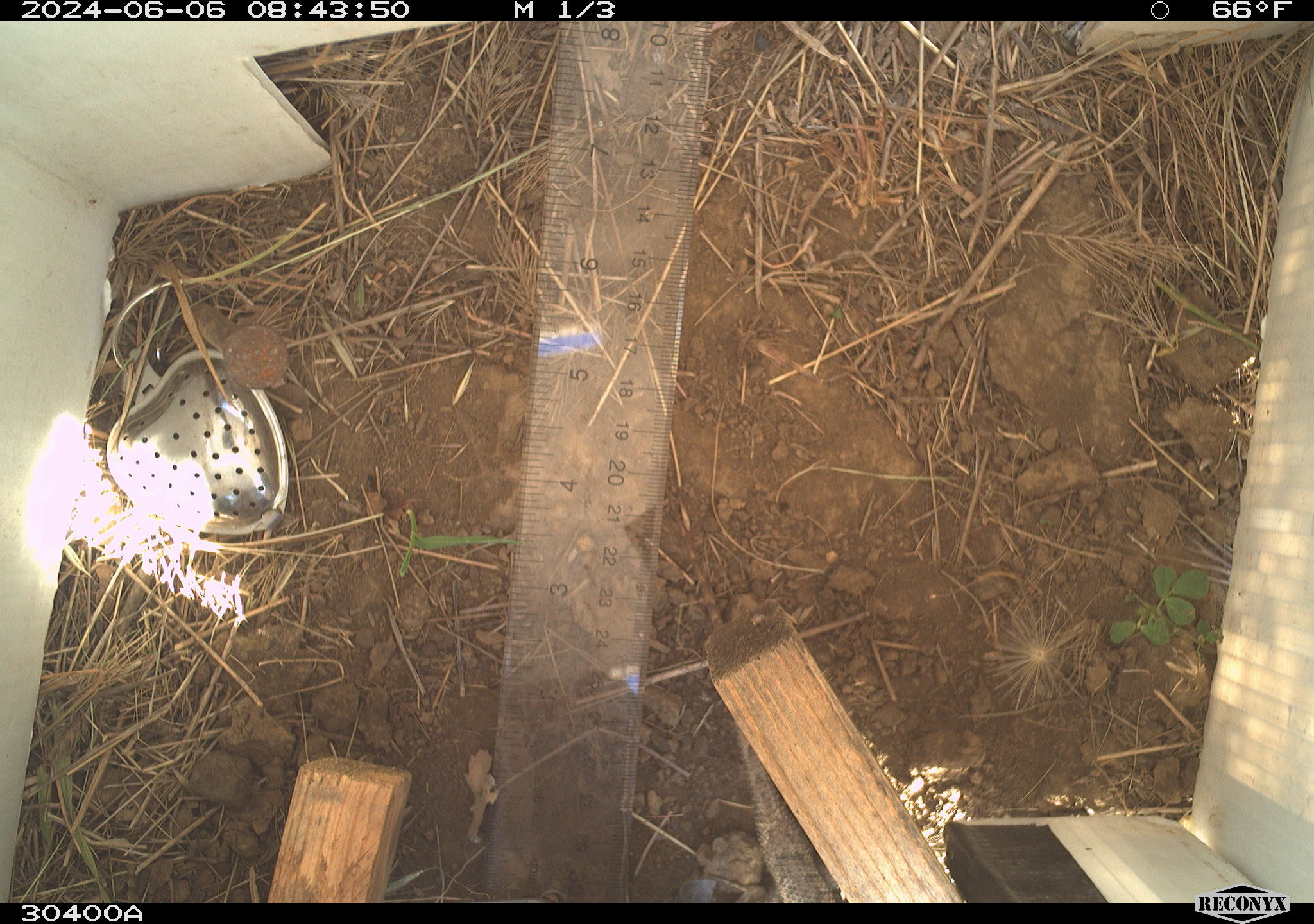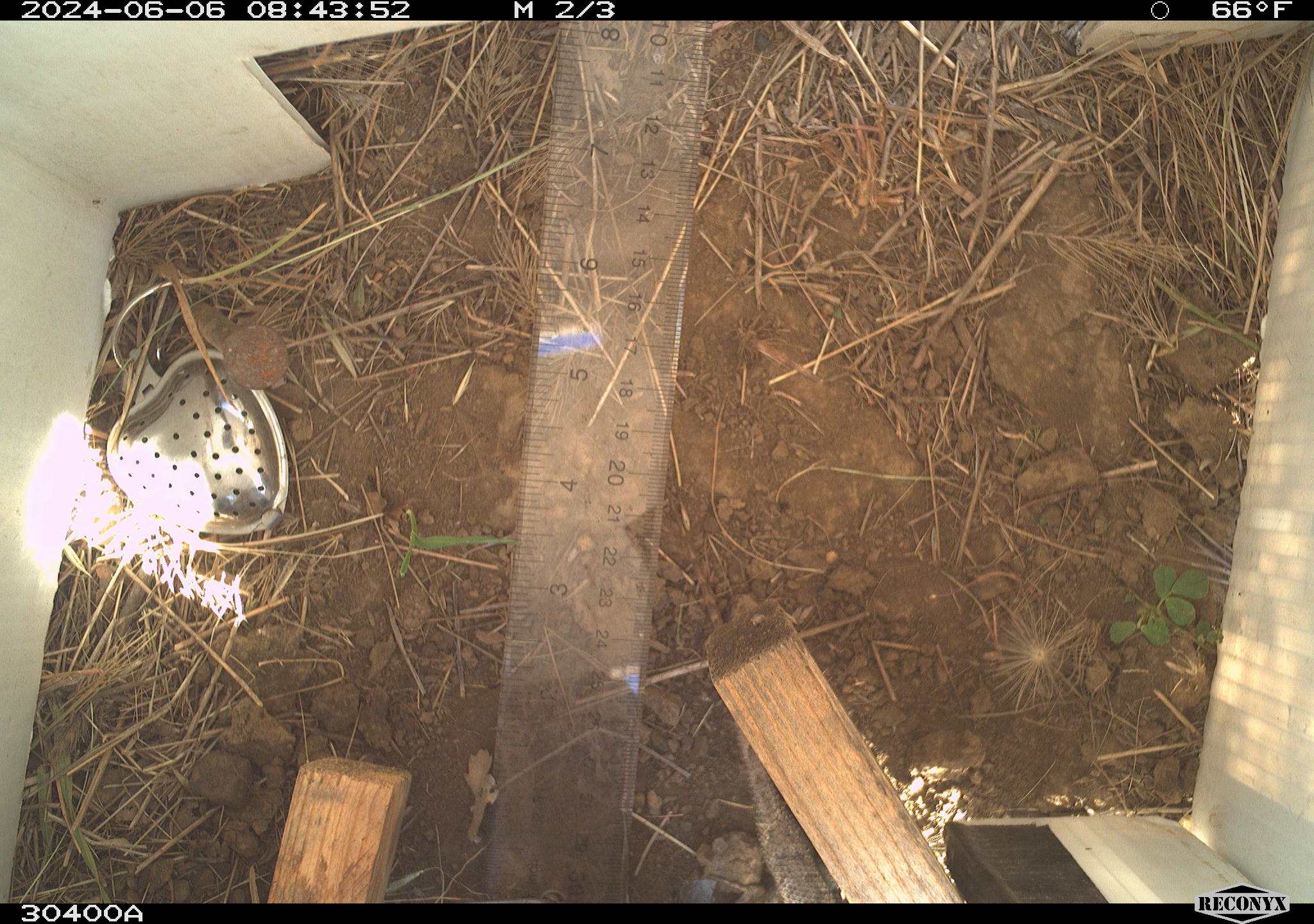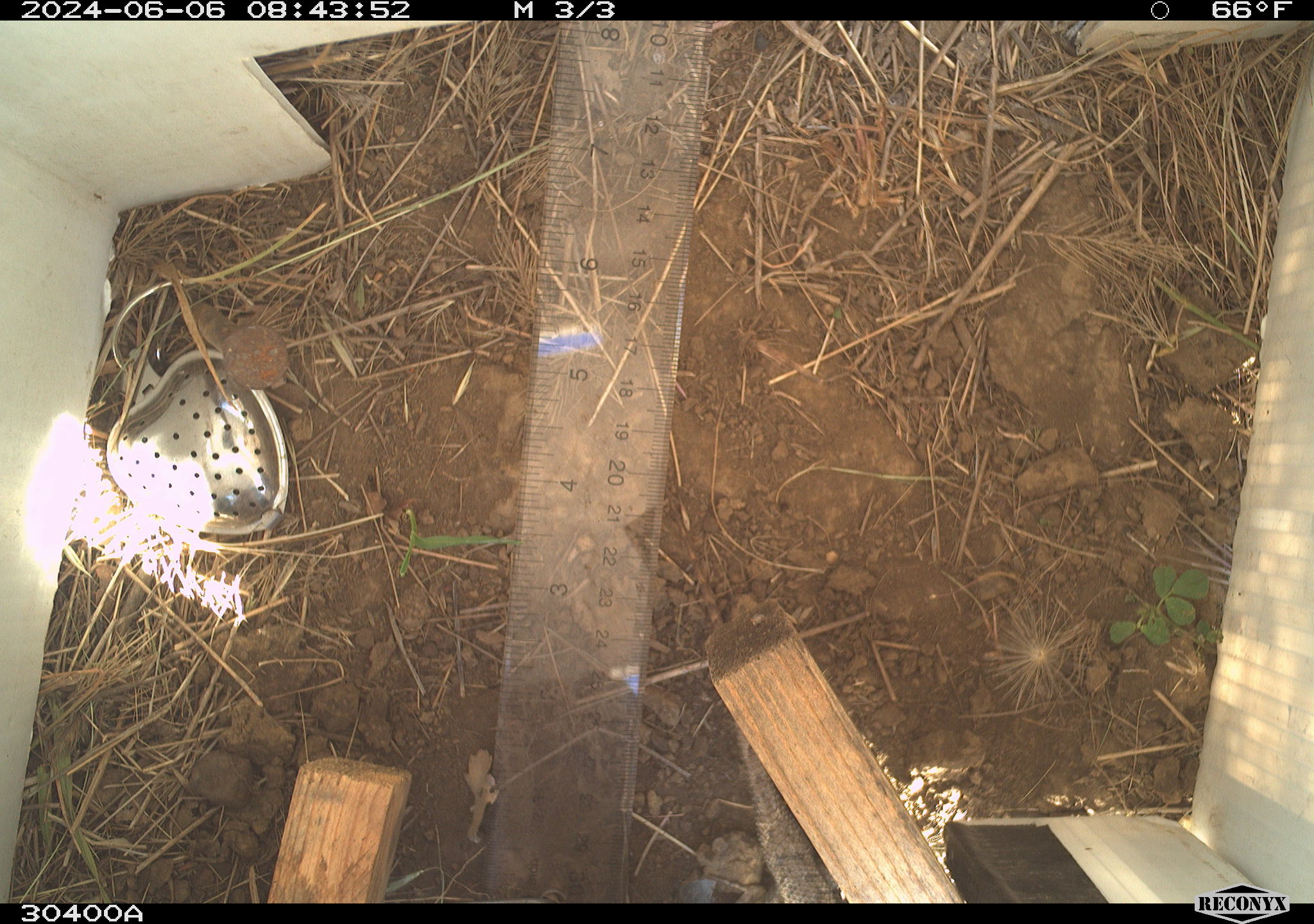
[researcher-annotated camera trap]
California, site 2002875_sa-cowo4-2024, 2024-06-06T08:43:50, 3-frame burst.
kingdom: Animalia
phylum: Chordata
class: Reptilia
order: Squamata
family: Phrynosomatidae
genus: Sceloporus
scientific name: Sceloporus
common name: spiny lizards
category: sceloporus species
Sceloporus species (spiny lizards) (Sceloporus).